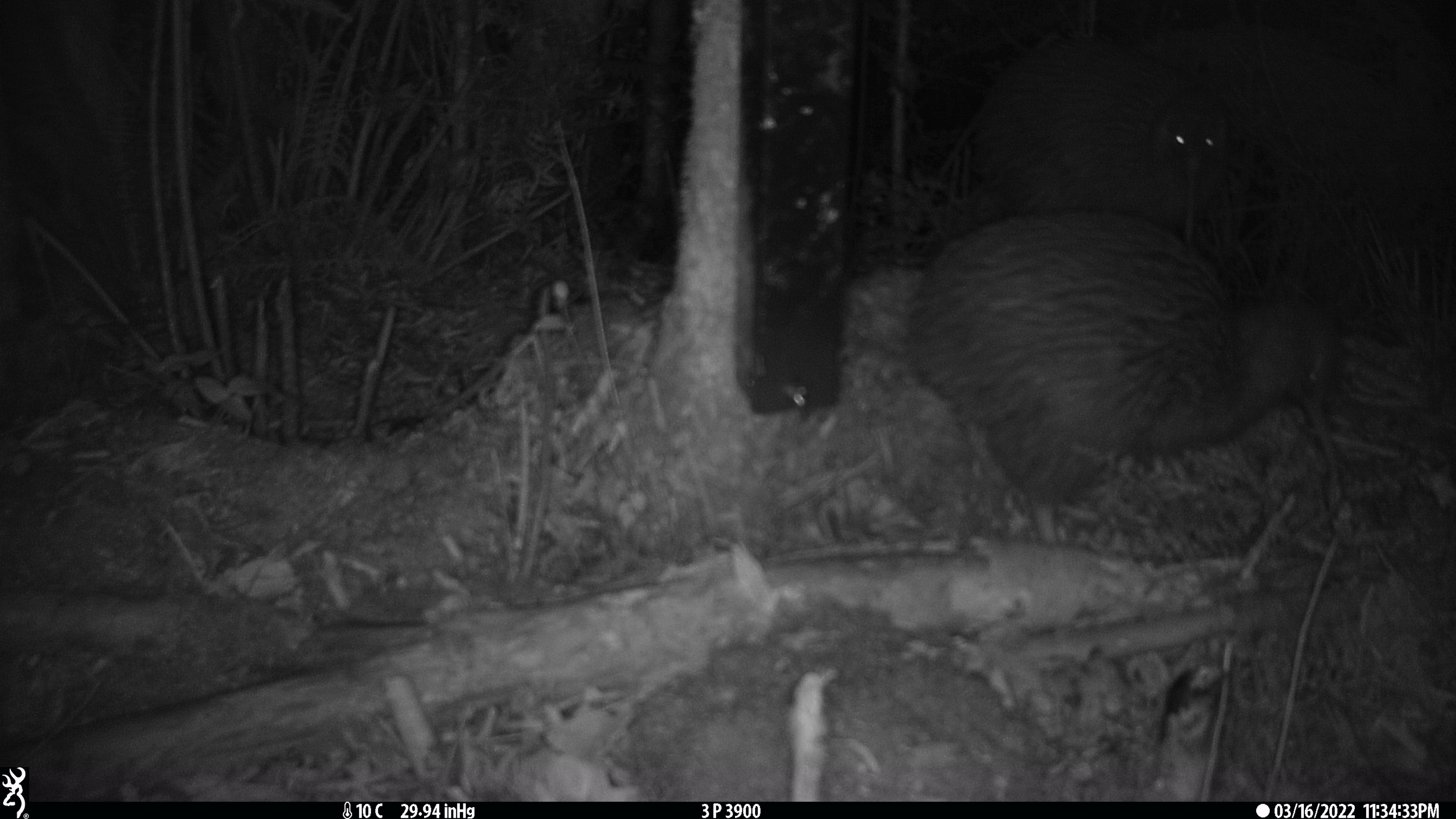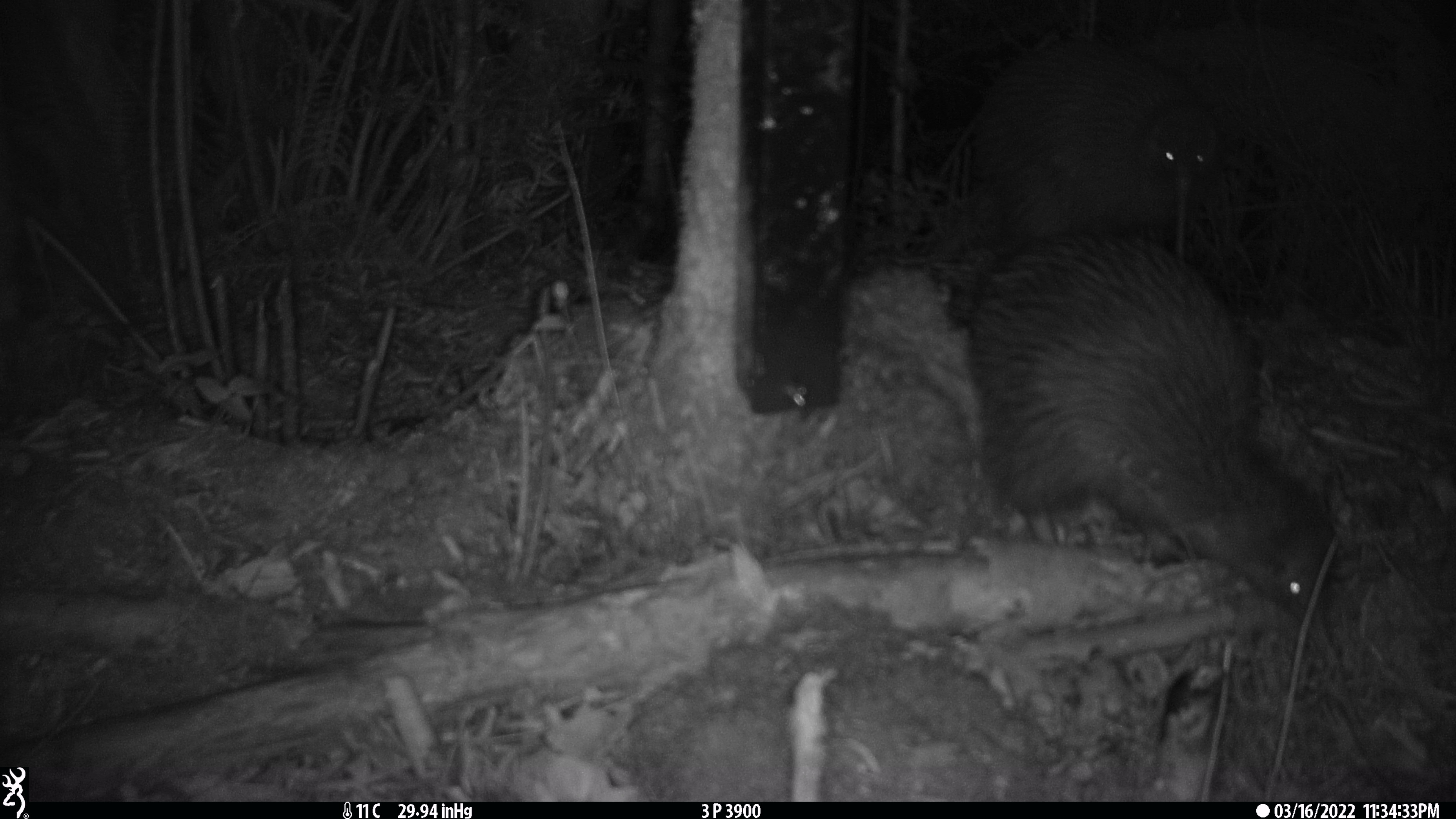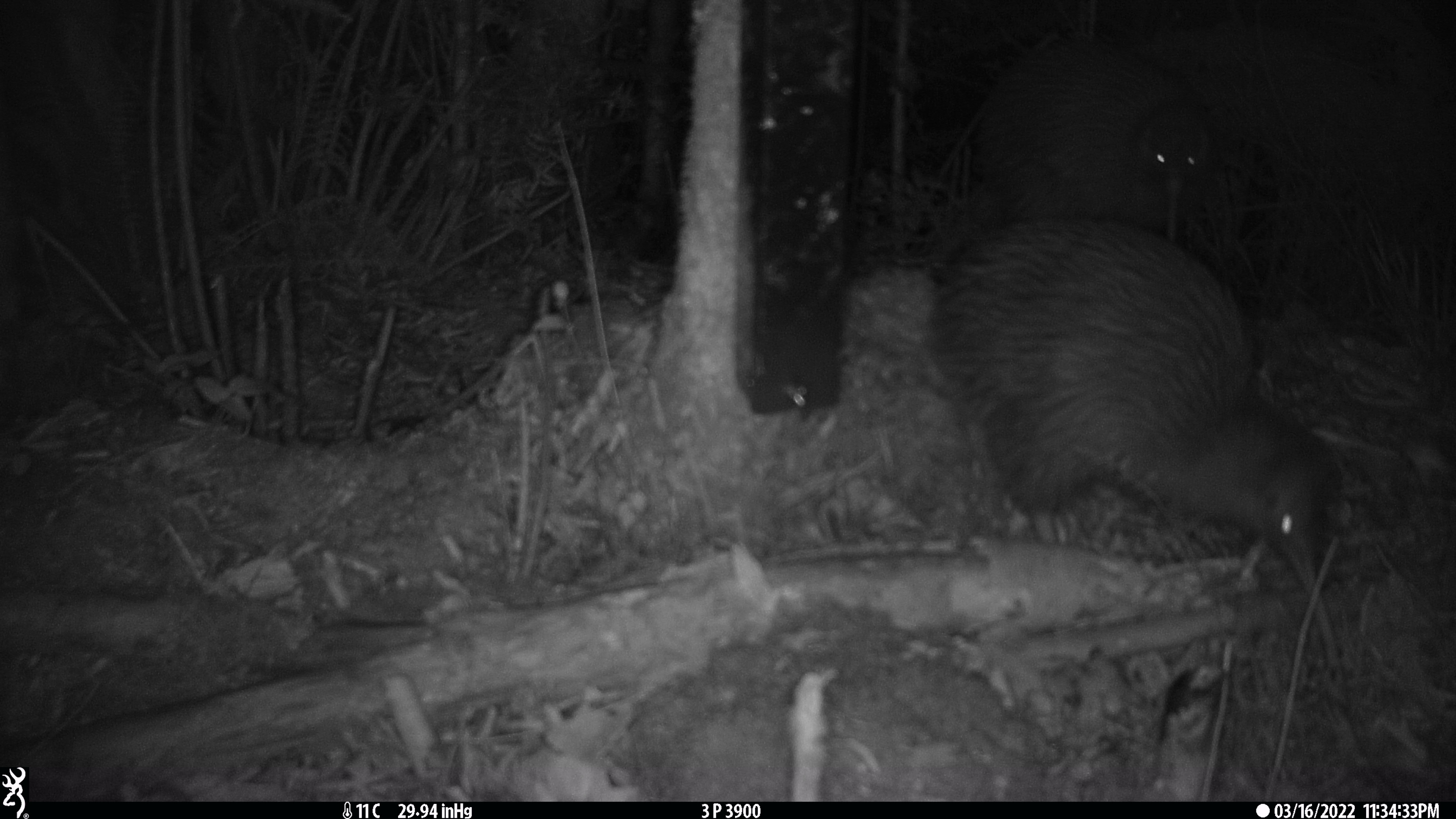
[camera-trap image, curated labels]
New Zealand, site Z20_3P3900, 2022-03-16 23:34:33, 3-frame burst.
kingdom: Animalia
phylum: Chordata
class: Aves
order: Apterygiformes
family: Apterygidae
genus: Apteryx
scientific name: Apteryx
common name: kiwi